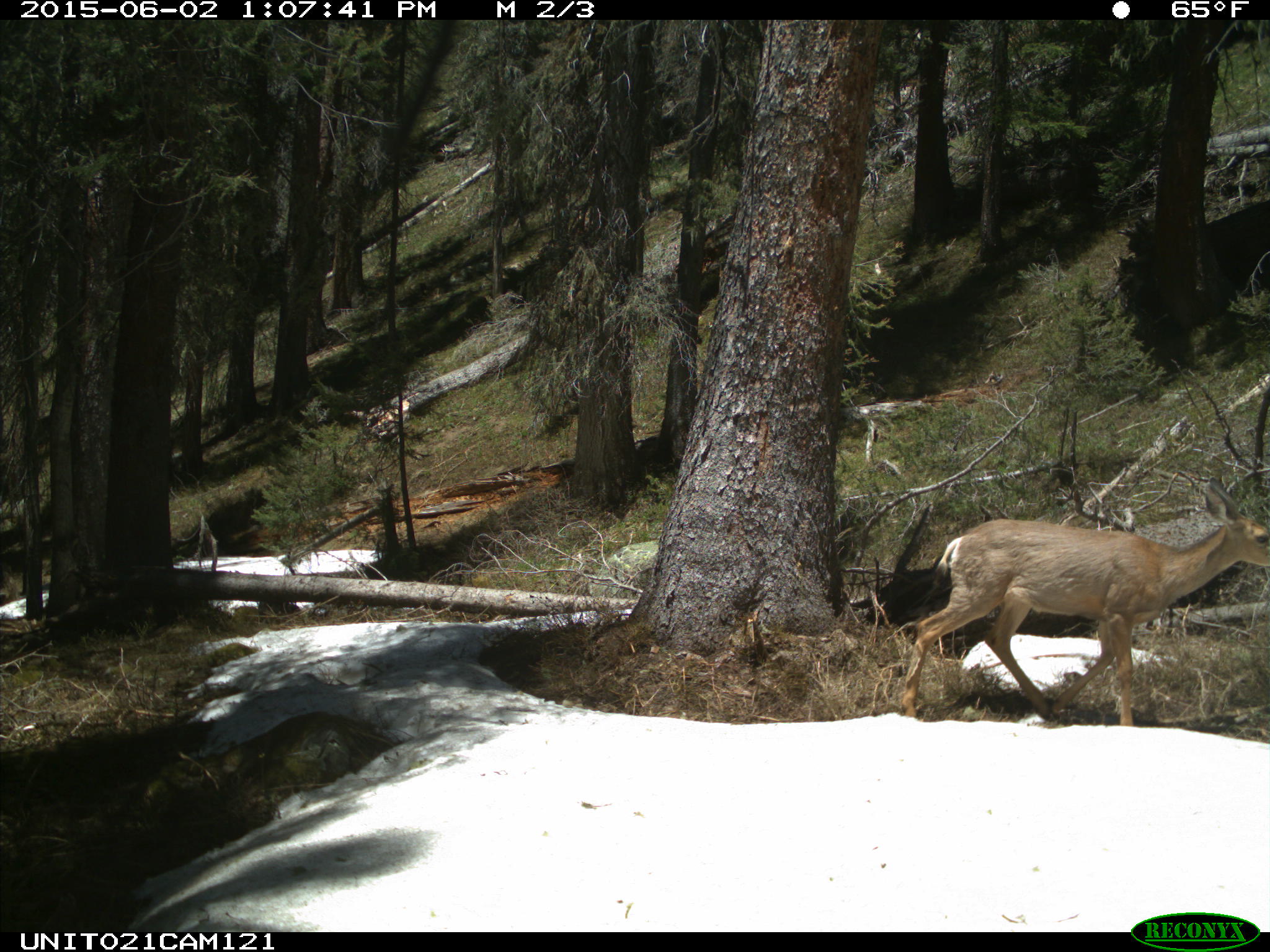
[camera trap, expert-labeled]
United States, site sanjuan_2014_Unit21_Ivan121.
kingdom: Animalia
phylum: Chordata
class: Mammalia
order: Artiodactyla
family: Cervidae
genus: Odocoileus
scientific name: Odocoileus hemionus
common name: mule deer